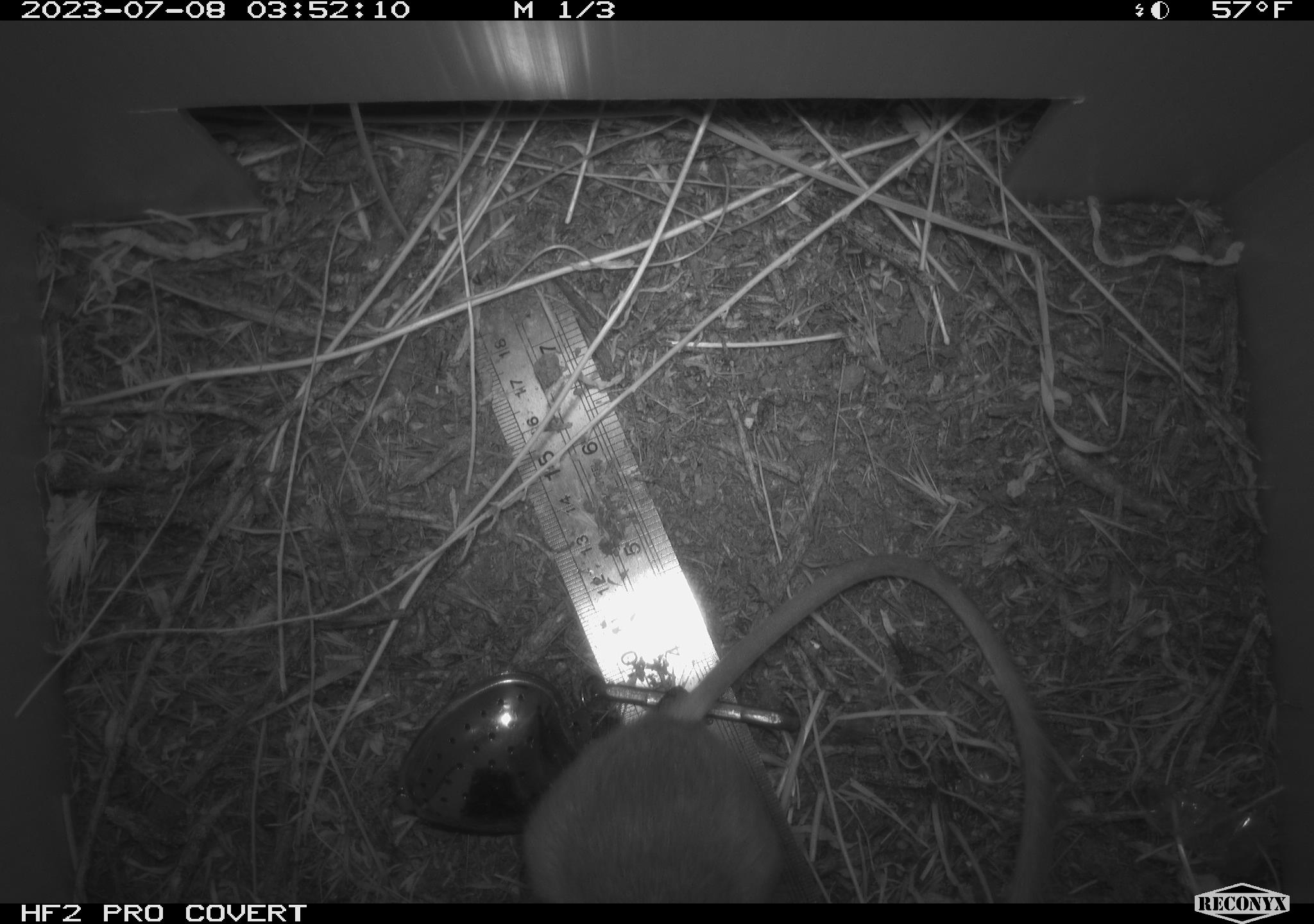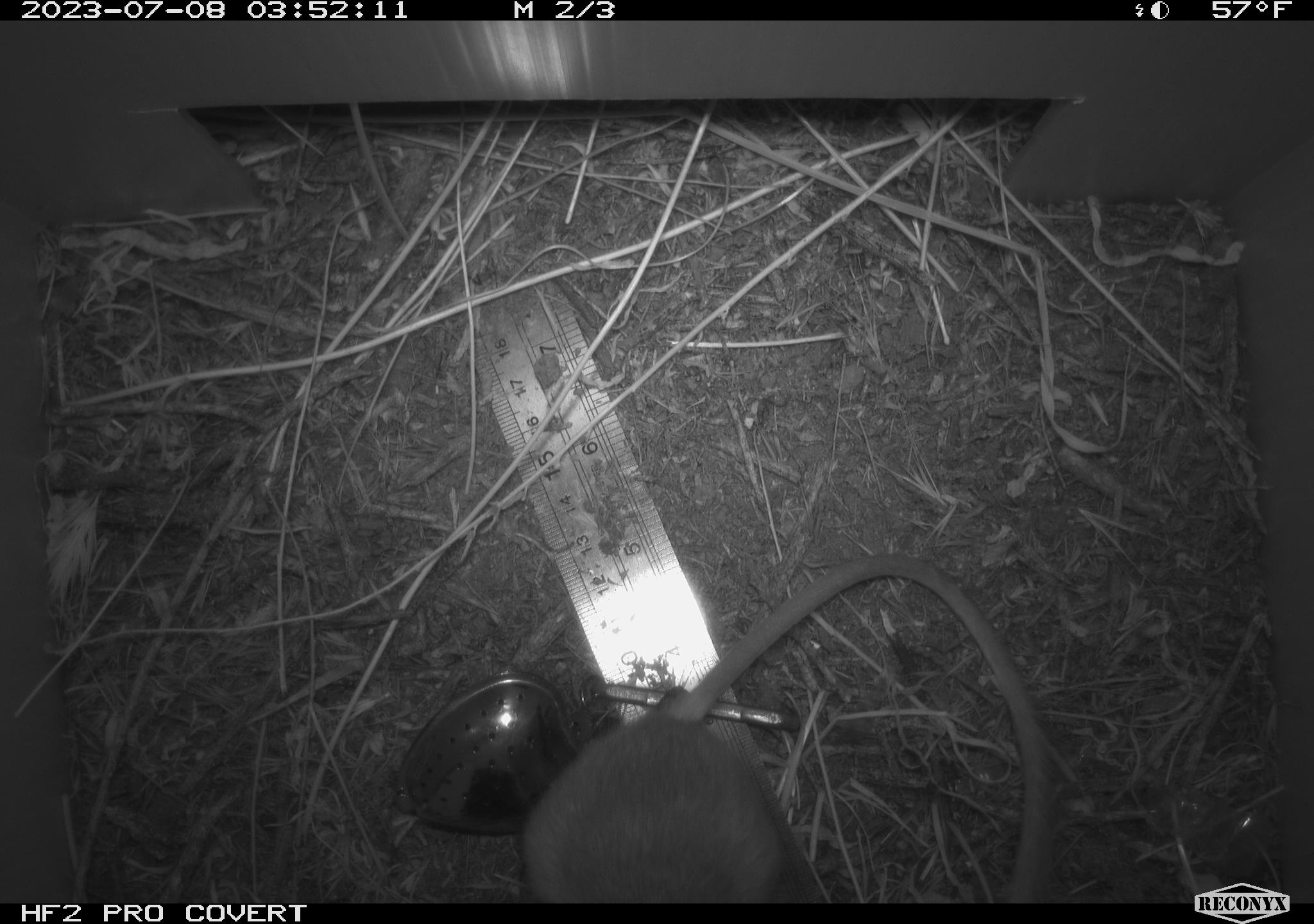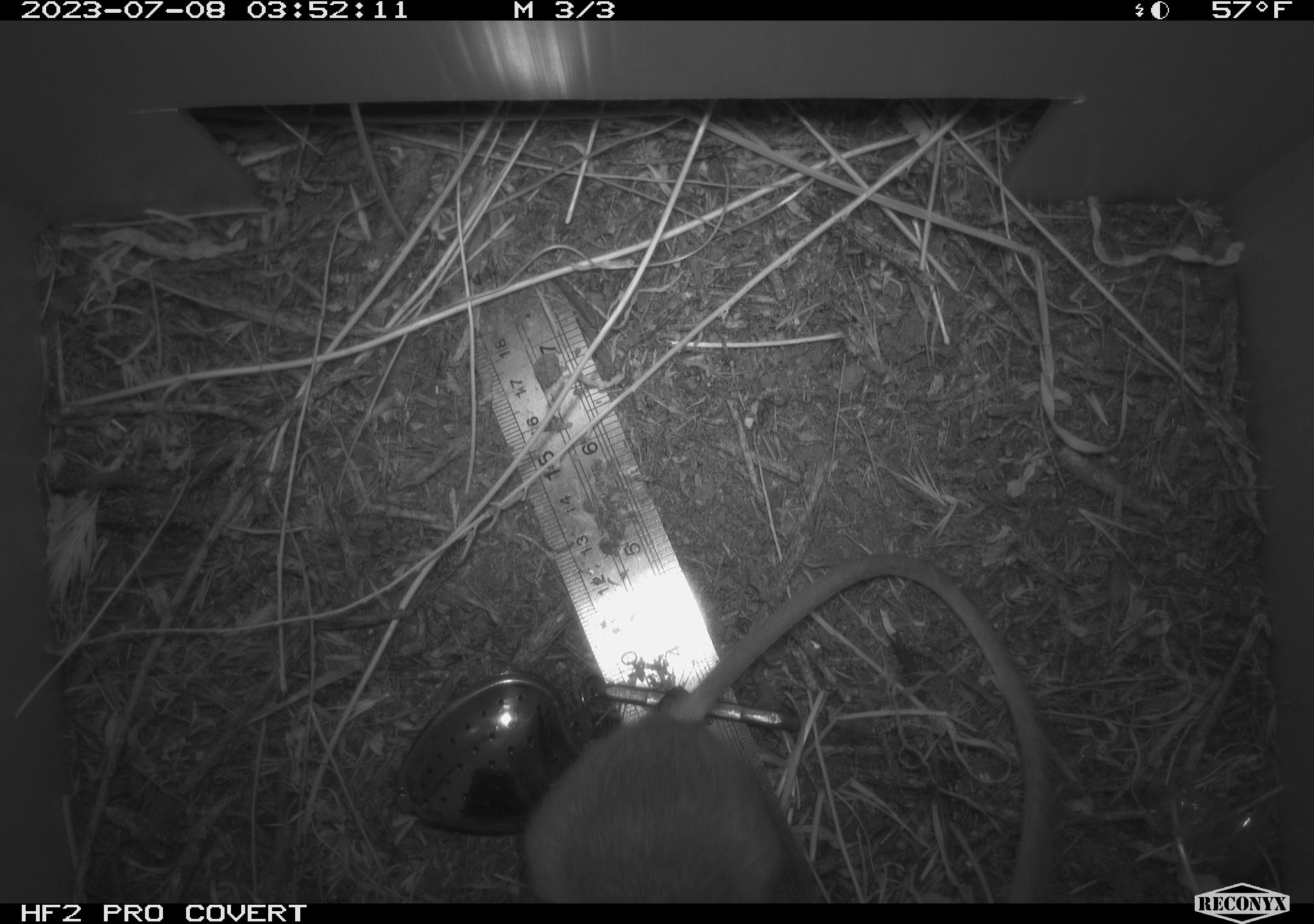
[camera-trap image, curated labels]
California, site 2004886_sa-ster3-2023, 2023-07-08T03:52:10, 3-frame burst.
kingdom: Animalia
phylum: Chordata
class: Mammalia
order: Rodentia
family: Heteromyidae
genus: Dipodomys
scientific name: Dipodomys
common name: kangaroo rats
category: dipodomys species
Dipodomys species (kangaroo rats) (Dipodomys).